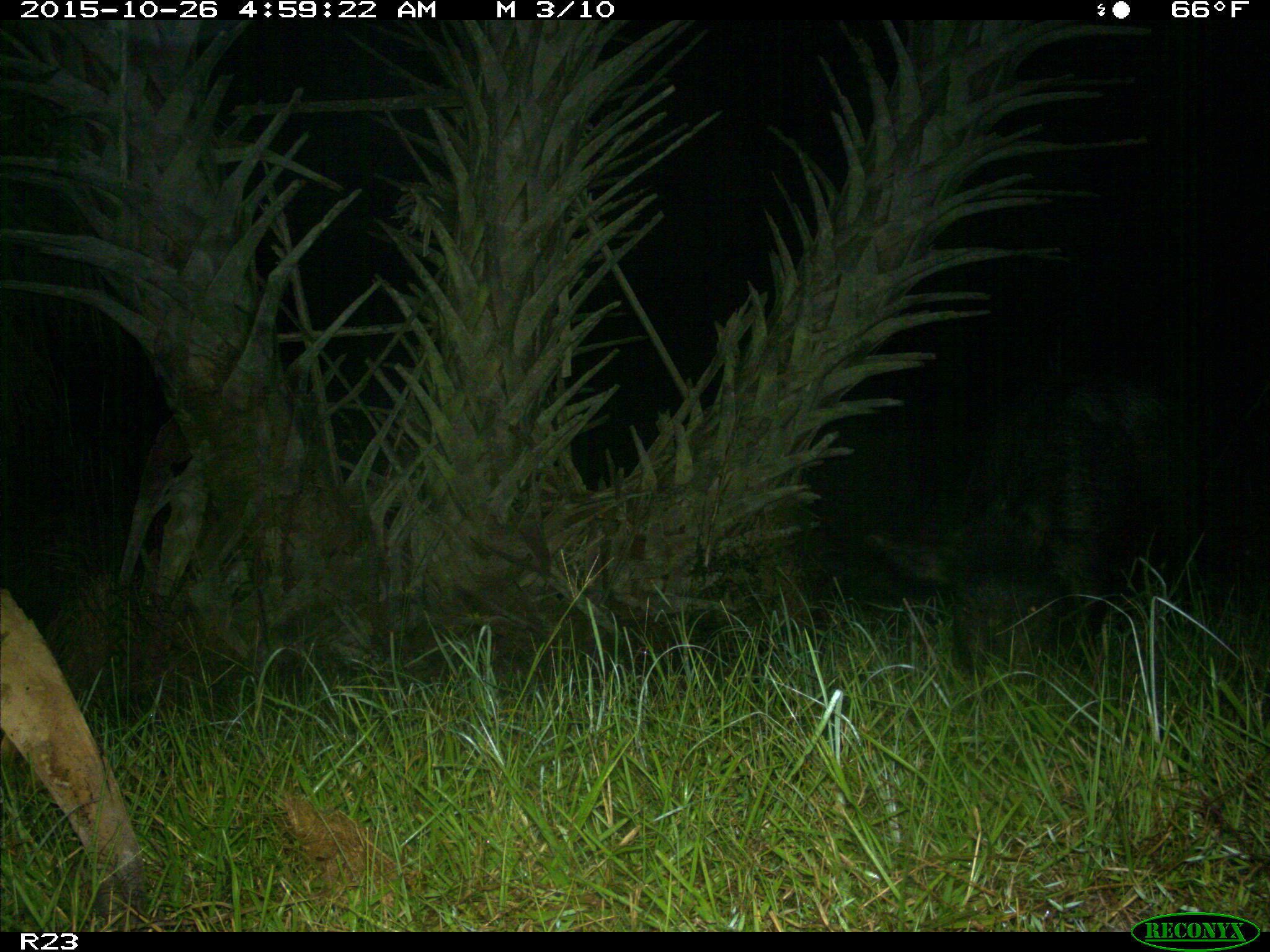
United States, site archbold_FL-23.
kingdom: Animalia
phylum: Chordata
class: Mammalia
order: Artiodactyla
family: Suidae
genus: Sus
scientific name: Sus scrofa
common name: wild boar